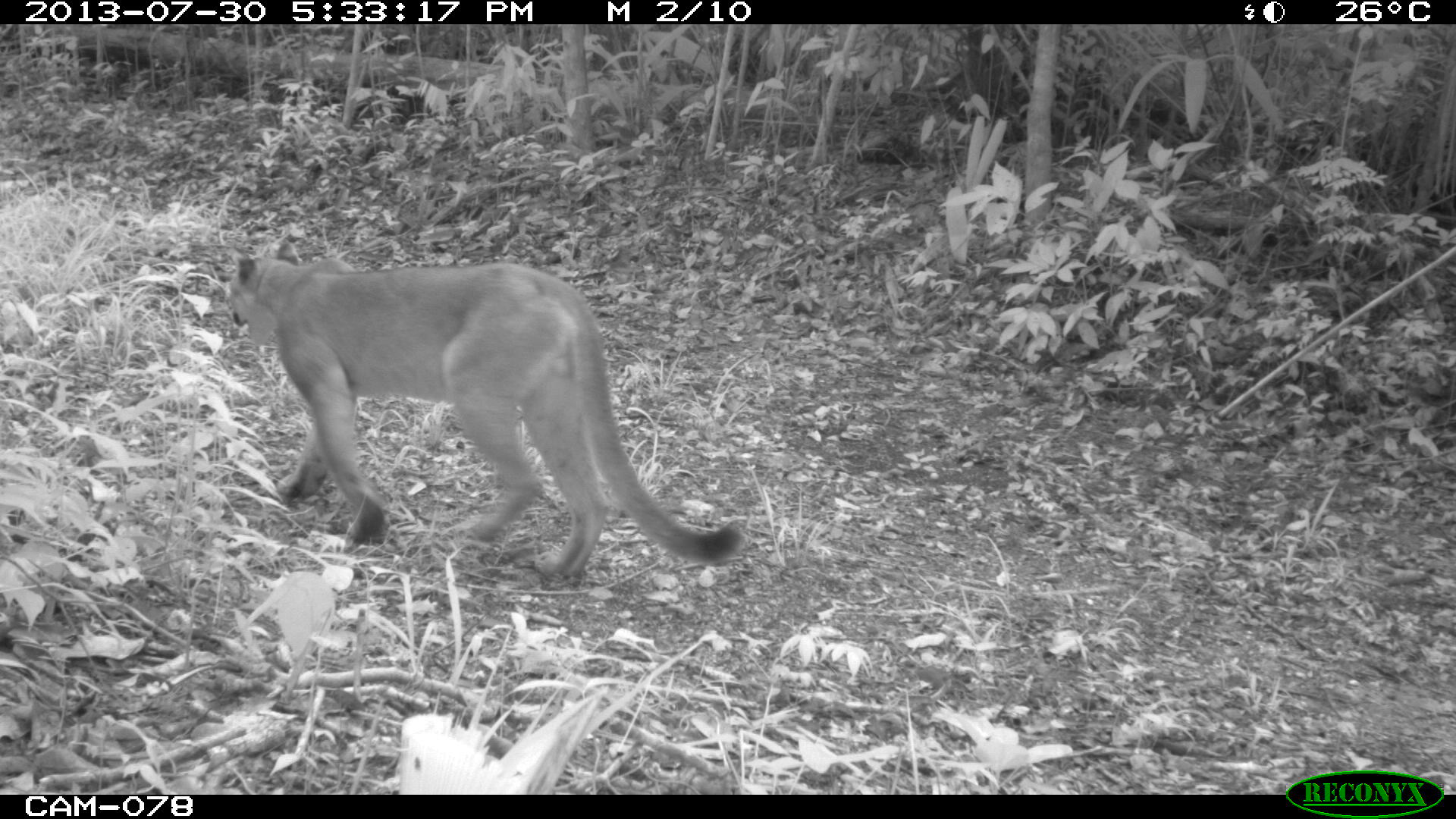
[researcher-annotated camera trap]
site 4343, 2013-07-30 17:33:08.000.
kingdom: Animalia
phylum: Chordata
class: Mammalia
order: Carnivora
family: Felidae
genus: Puma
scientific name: Puma concolor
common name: mountain lion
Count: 1.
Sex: male.